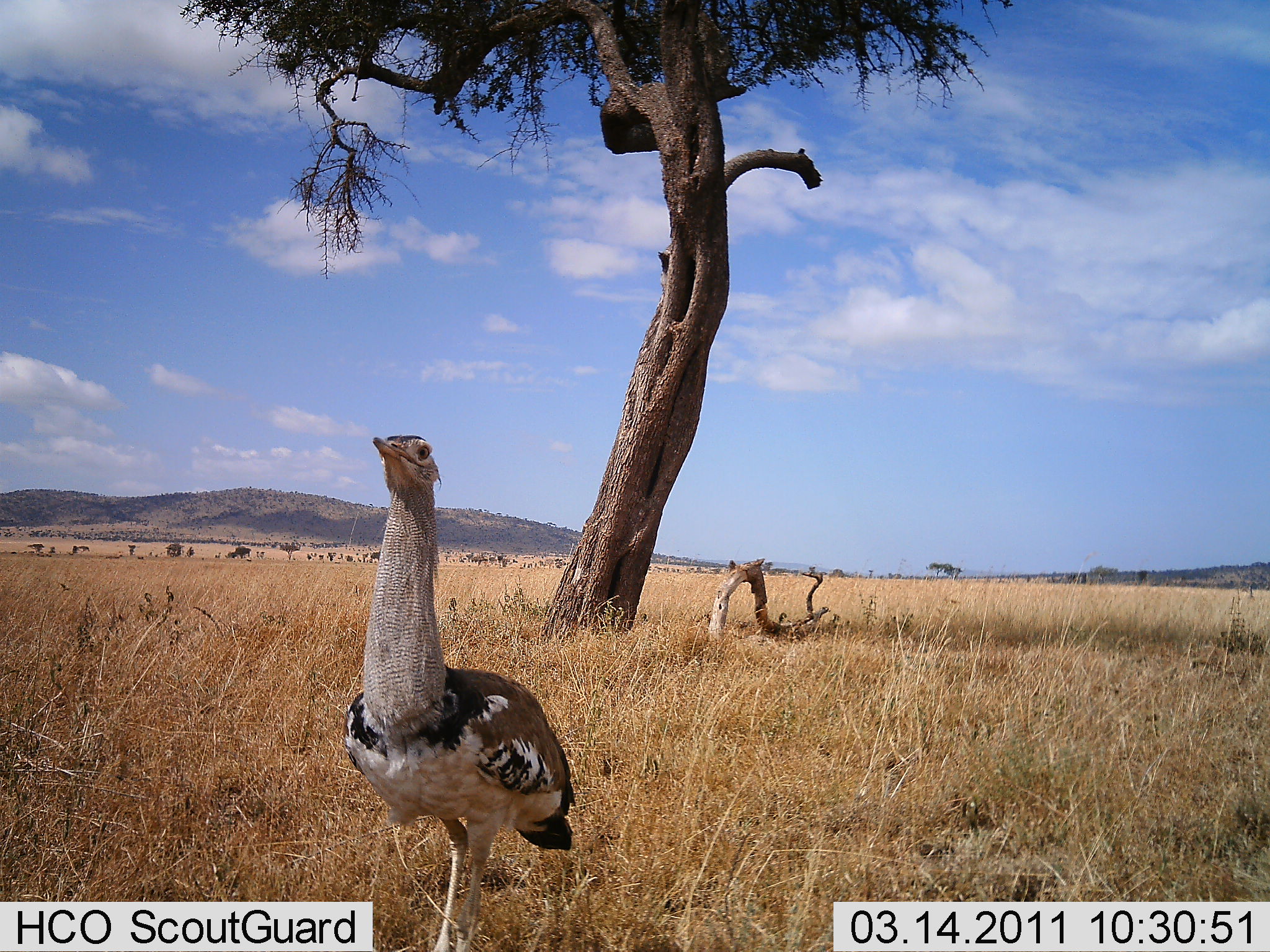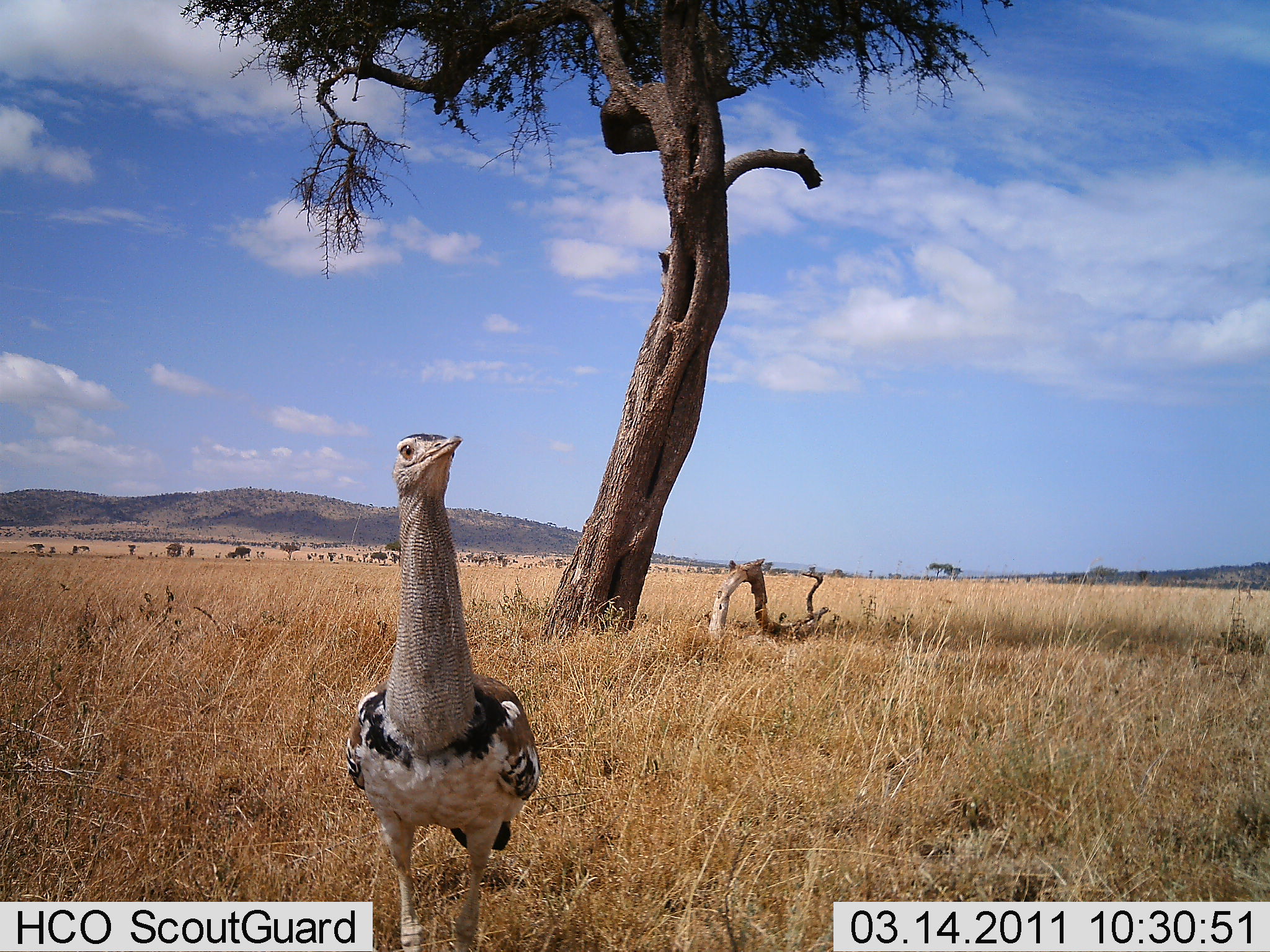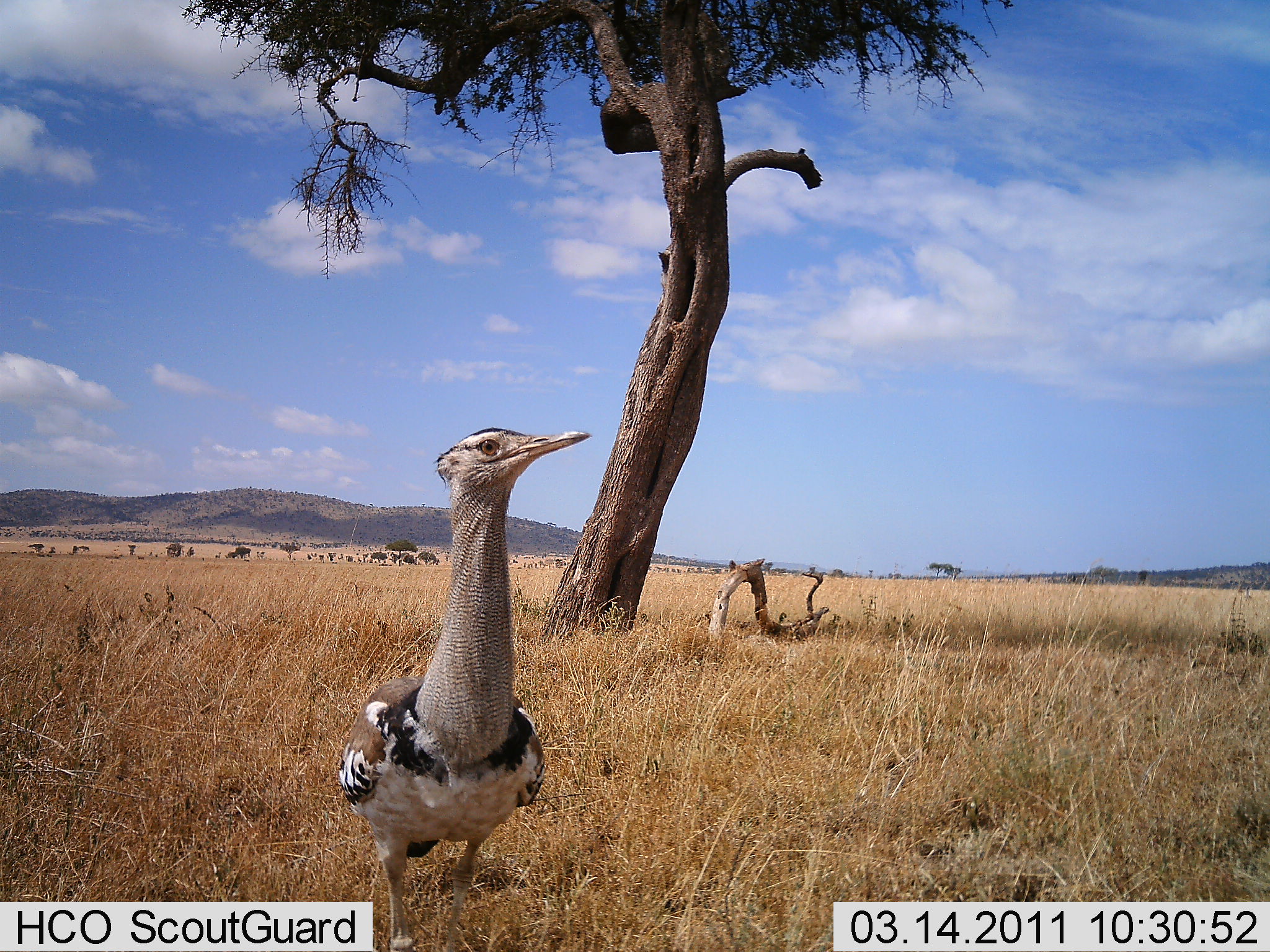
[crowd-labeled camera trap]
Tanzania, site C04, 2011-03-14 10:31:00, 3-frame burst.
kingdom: Animalia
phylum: Chordata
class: Aves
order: Otidiformes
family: Otididae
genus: Ardeotis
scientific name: Ardeotis kori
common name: kori bustard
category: koribustard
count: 1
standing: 91%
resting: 0%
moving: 18%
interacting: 0%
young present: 0%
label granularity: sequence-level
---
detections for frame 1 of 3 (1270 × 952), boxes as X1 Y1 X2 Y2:
animal: 342 435 579 950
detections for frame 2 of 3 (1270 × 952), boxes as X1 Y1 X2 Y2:
animal: 344 429 535 952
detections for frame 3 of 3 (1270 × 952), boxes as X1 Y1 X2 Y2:
animal: 334 426 598 952